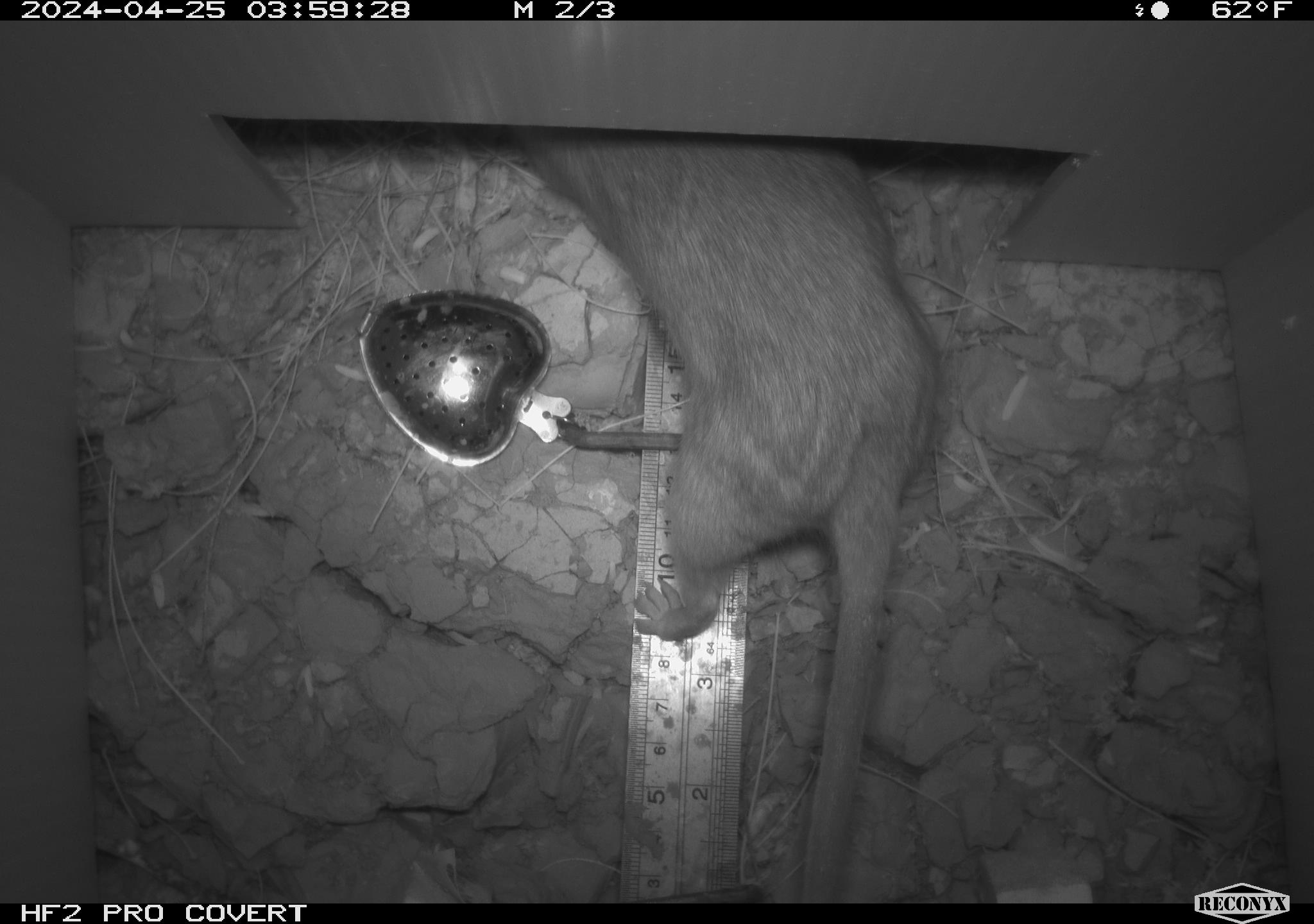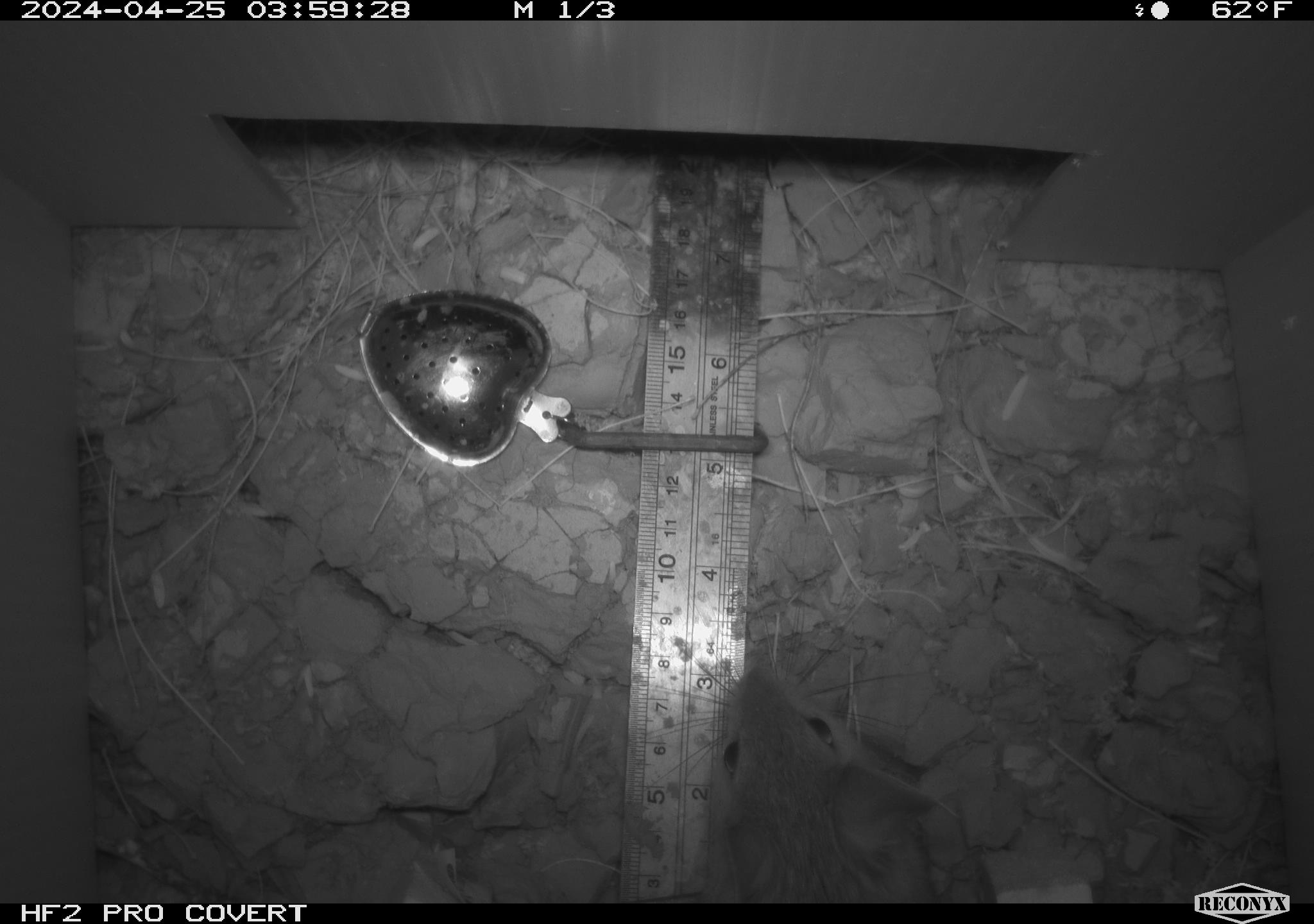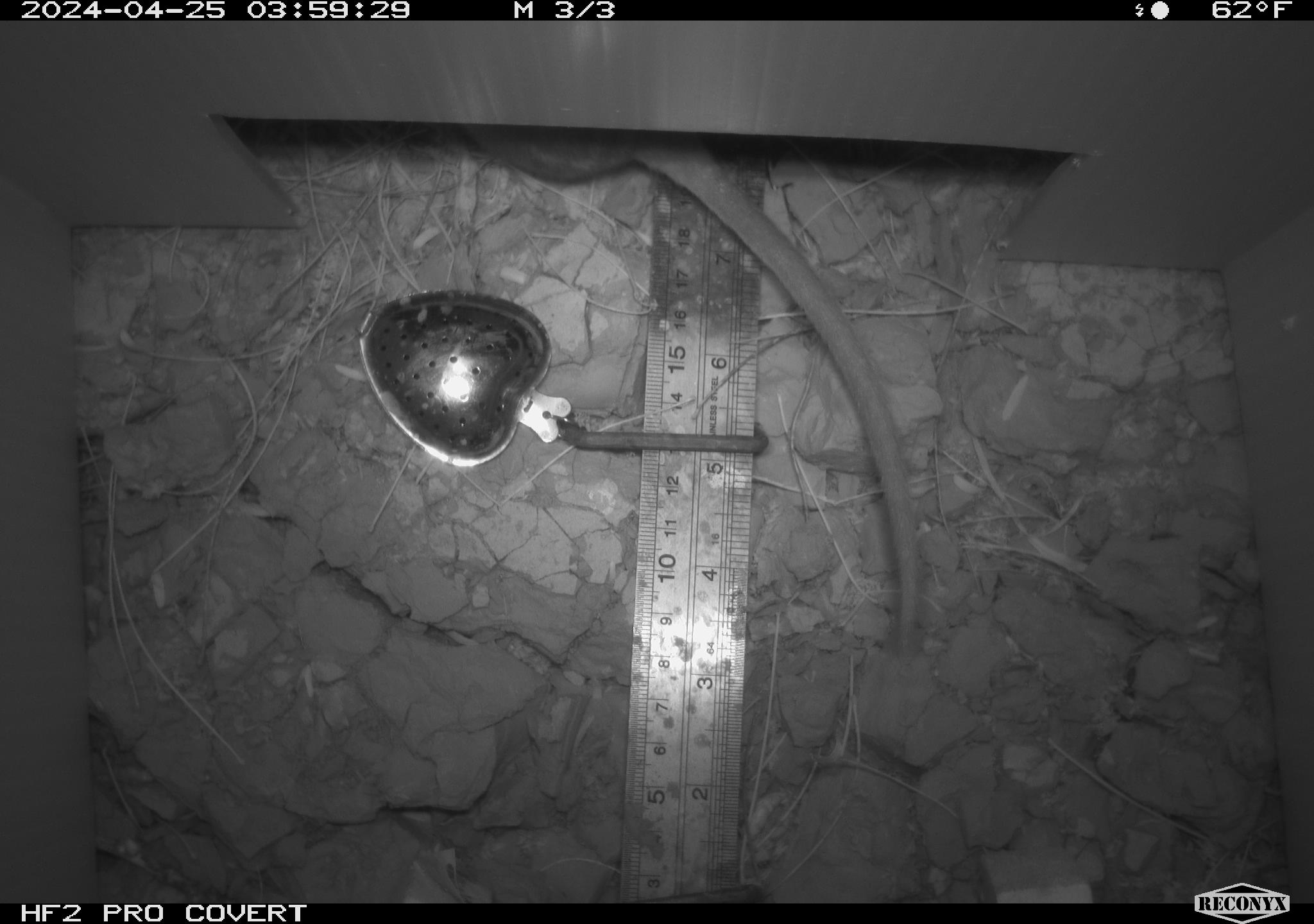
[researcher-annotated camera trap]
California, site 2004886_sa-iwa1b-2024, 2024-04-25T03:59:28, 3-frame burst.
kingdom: Animalia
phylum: Chordata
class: Mammalia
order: Rodentia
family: Cricetidae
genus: Neotoma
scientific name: Neotoma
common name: pack rat or woodrat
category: neotoma species